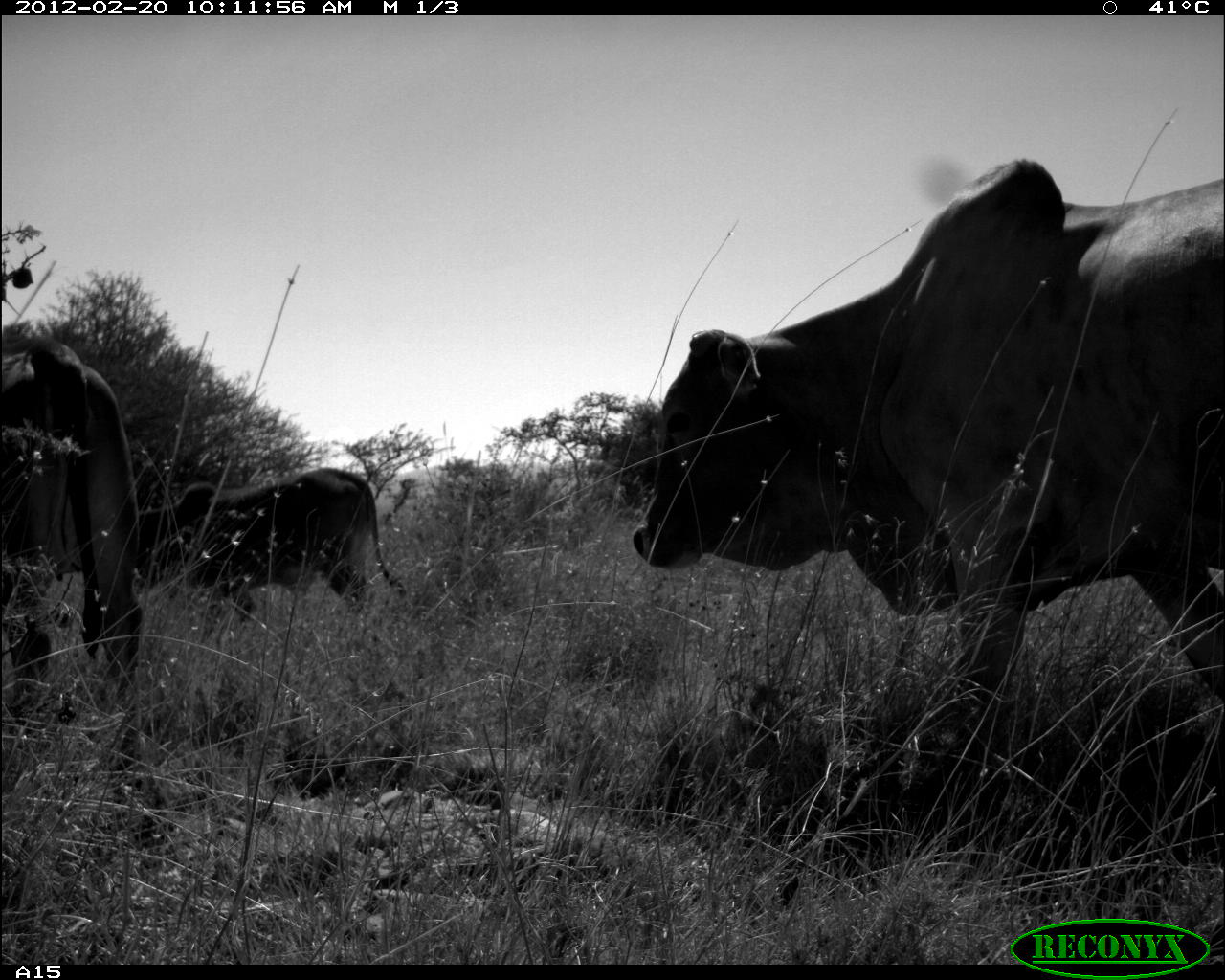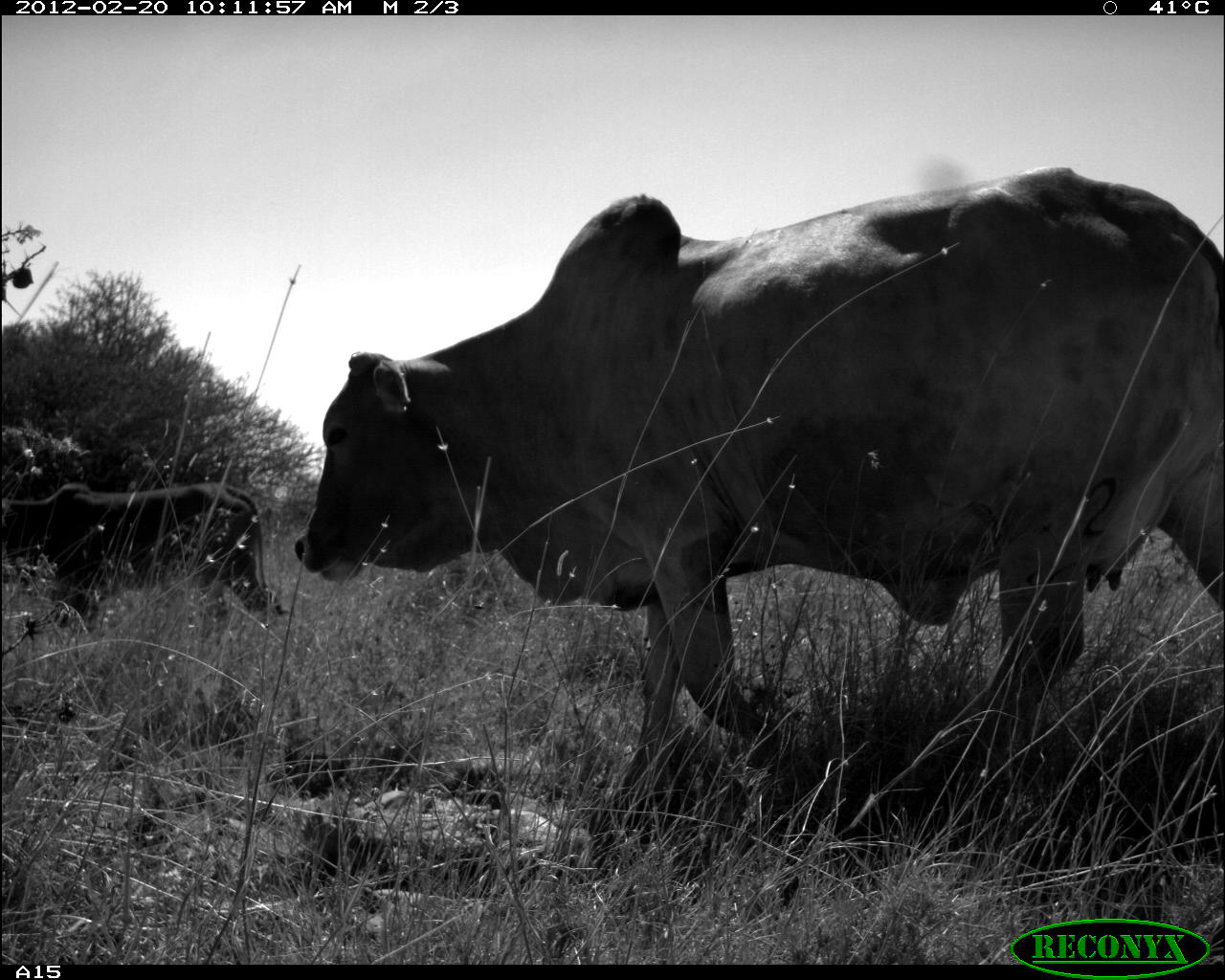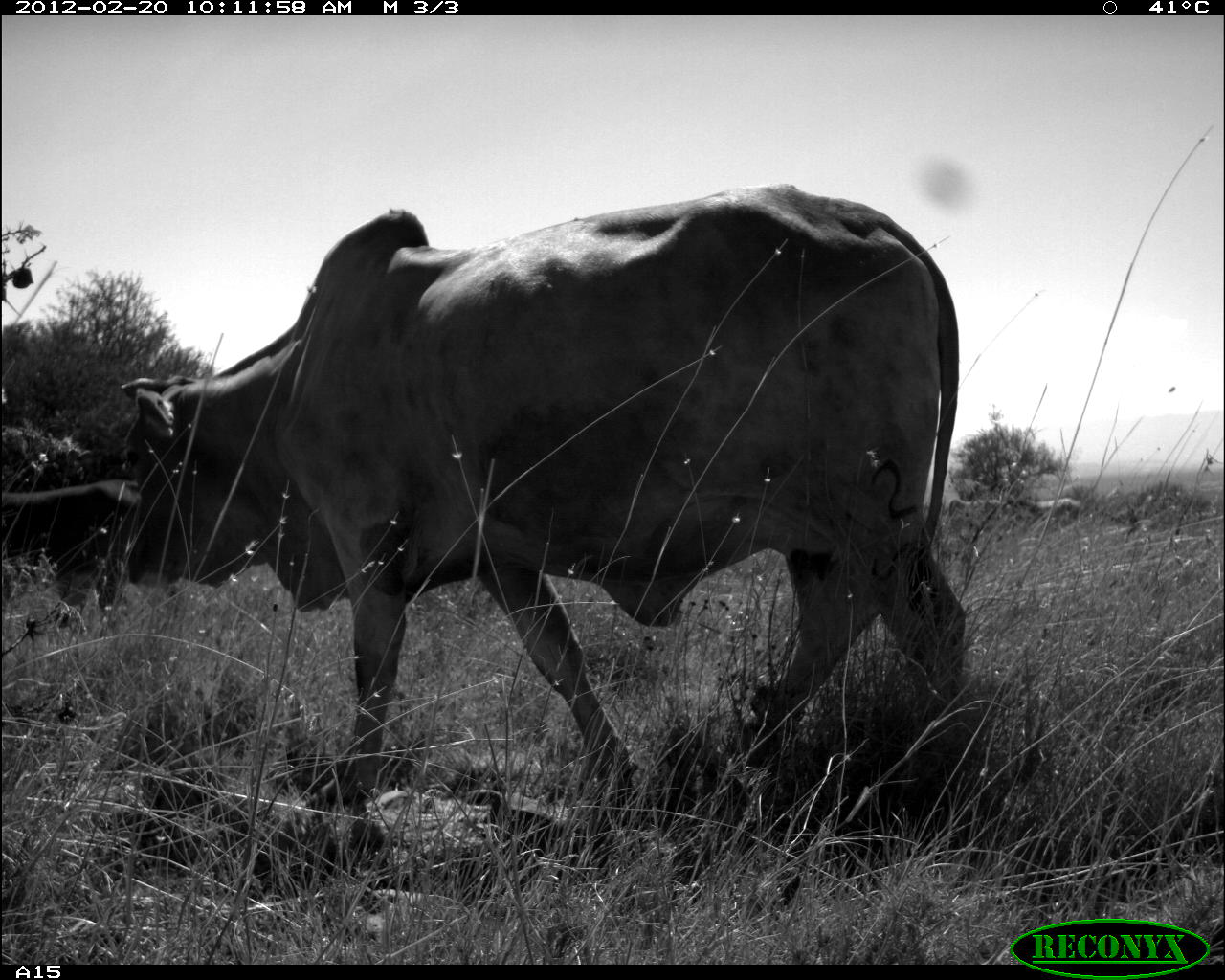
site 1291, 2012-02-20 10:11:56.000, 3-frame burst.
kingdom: Animalia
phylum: Chordata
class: Mammalia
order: Artiodactyla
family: Bovidae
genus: Bos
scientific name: Bos taurus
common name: domestic cattle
Bos taurus (domestic cattle), count 3.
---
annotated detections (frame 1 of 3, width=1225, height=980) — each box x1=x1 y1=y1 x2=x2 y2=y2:
bos taurus: x1=631 y1=156 x2=1225 y2=815; x1=0 y1=335 x2=181 y2=835; x1=134 y1=465 x2=407 y2=623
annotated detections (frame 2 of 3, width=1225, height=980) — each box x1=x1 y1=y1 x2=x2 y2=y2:
bos taurus: x1=295 y1=163 x2=1225 y2=808; x1=1 y1=480 x2=290 y2=628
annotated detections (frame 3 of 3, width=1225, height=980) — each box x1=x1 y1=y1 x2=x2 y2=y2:
bos taurus: x1=114 y1=189 x2=965 y2=812; x1=3 y1=480 x2=140 y2=626